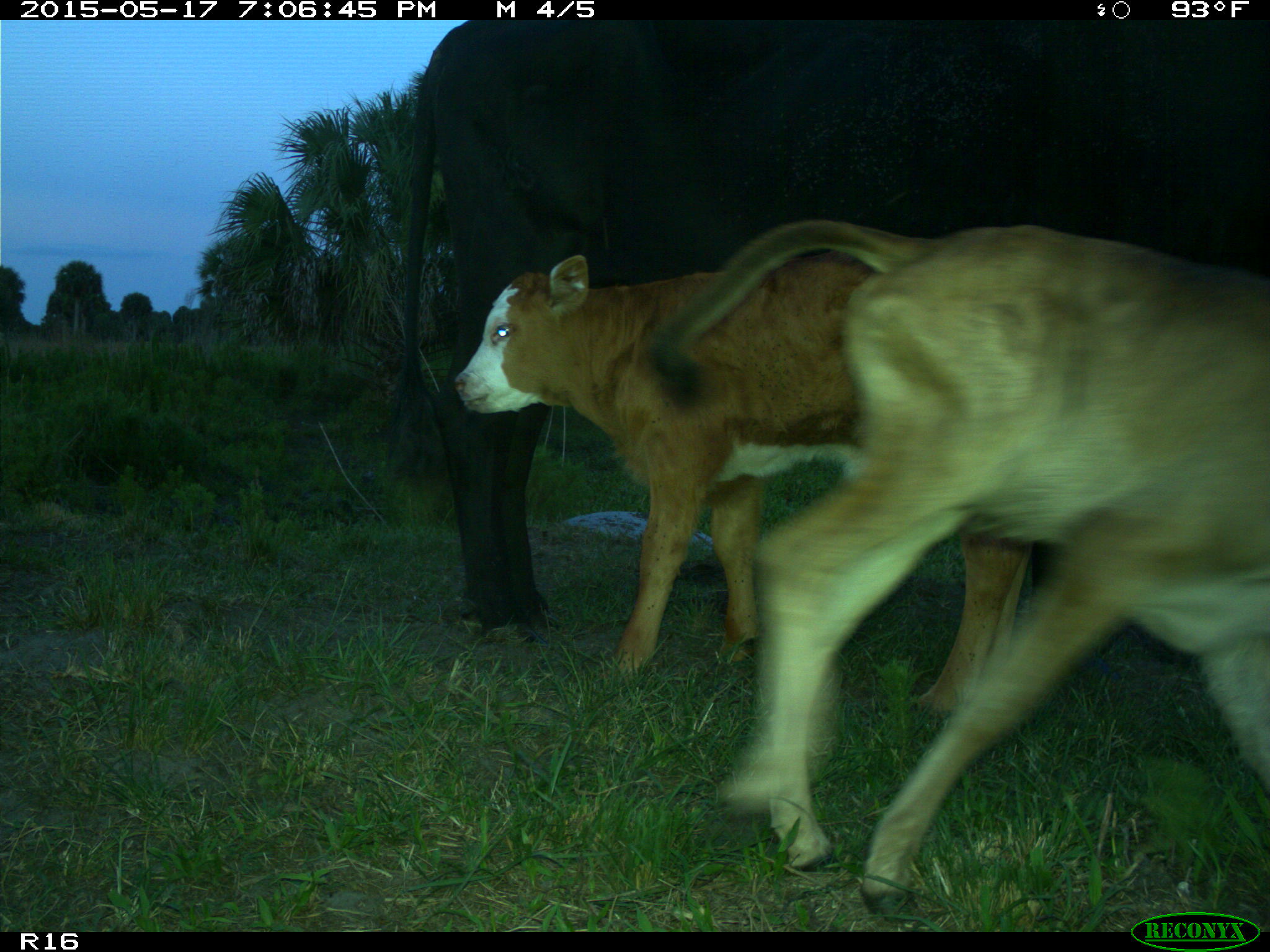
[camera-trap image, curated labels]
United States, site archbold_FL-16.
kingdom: Animalia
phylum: Chordata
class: Mammalia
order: Artiodactyla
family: Bovidae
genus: Bos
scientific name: Bos taurus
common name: domestic cow